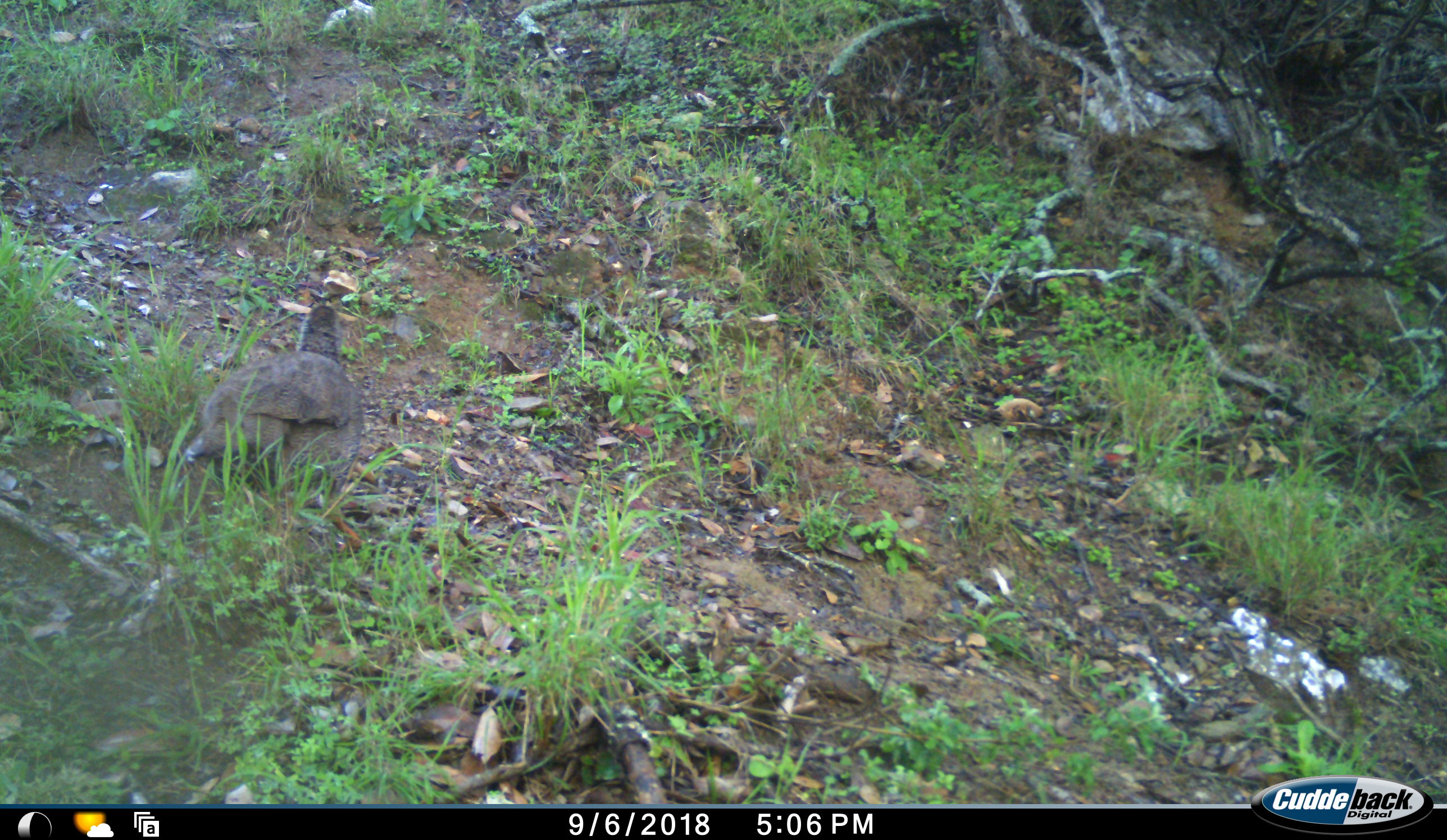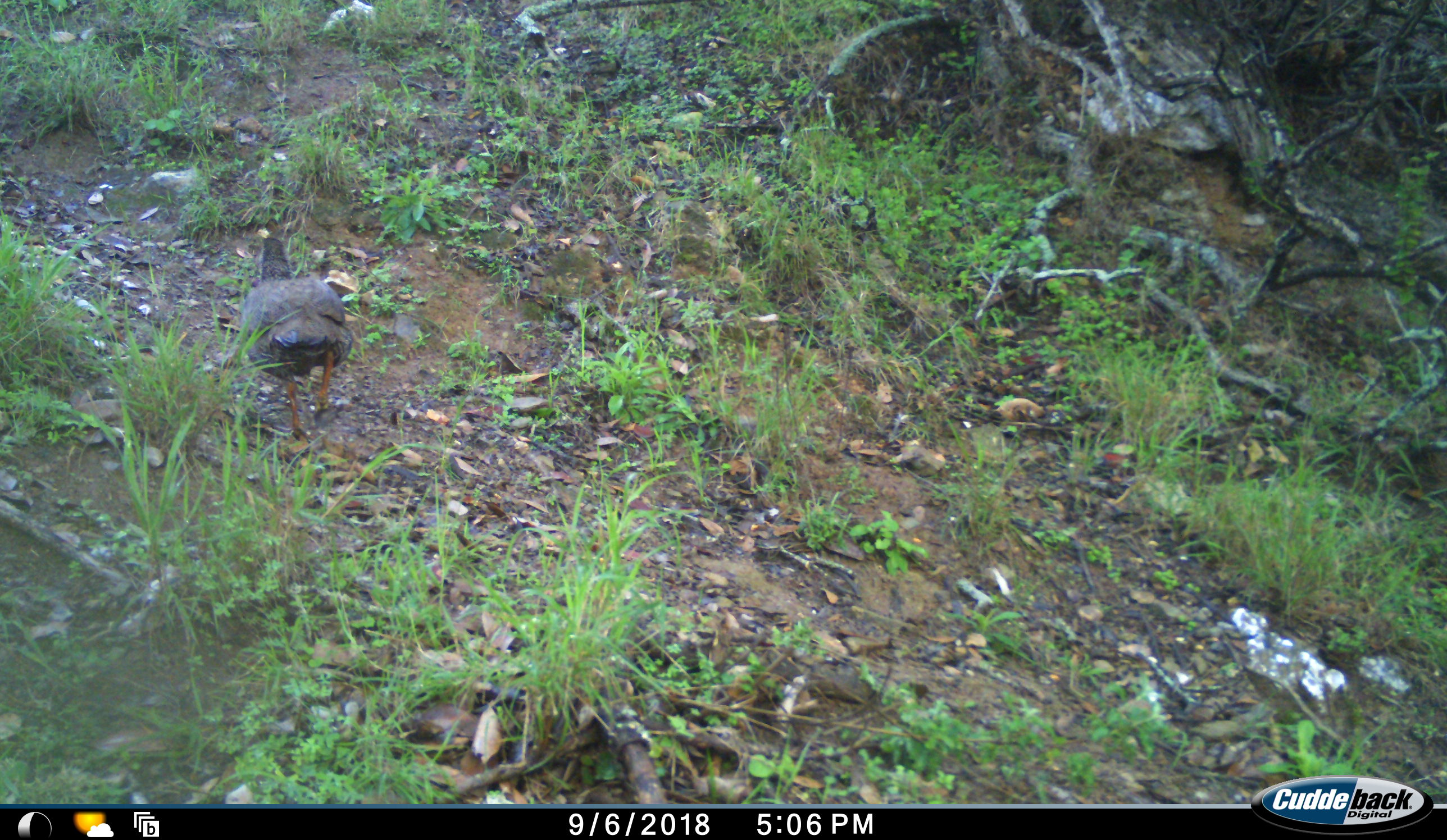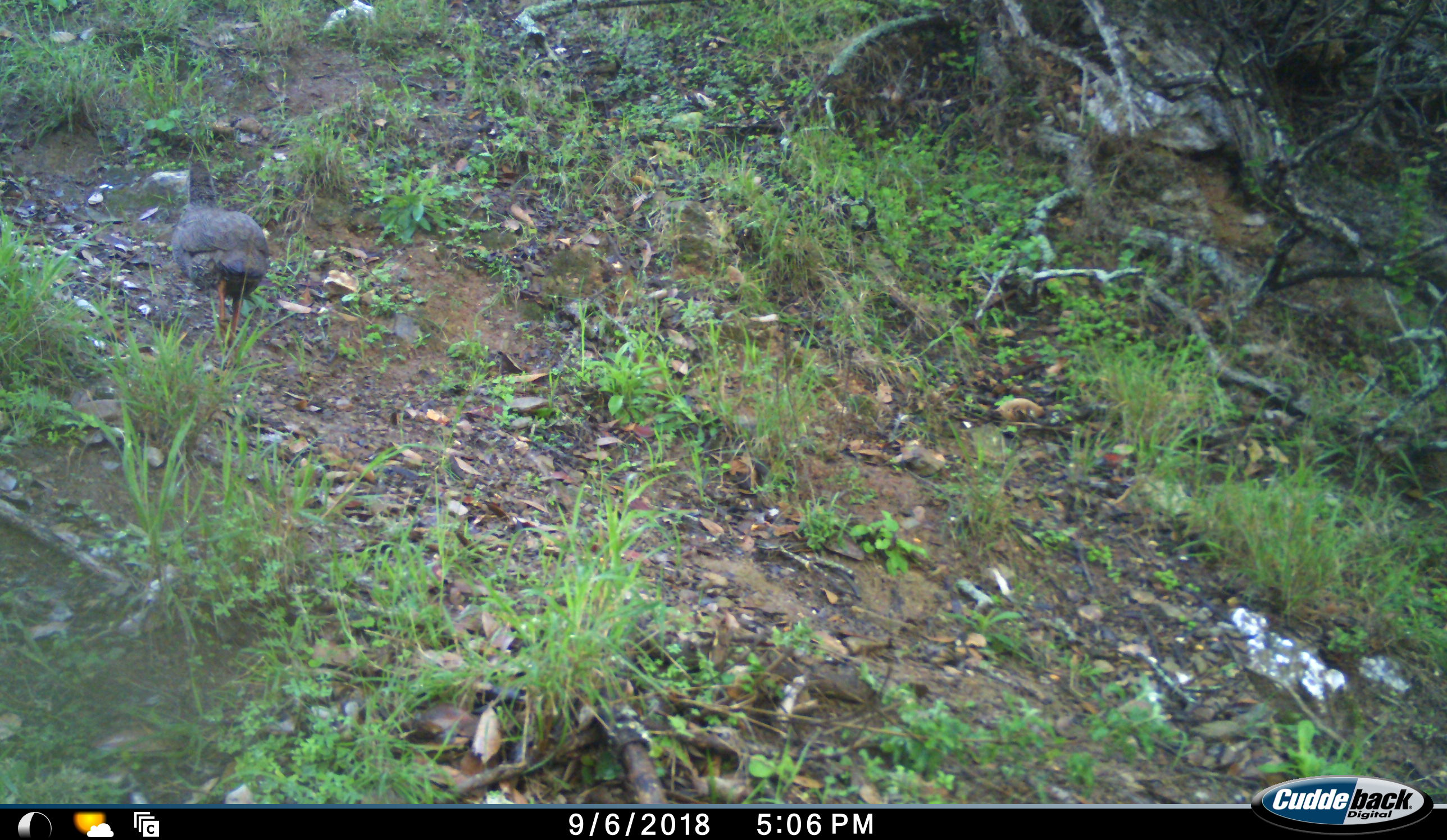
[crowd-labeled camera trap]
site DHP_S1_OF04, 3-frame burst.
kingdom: Animalia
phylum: Chordata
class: Aves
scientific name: Aves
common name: bird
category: birdother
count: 1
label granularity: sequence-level